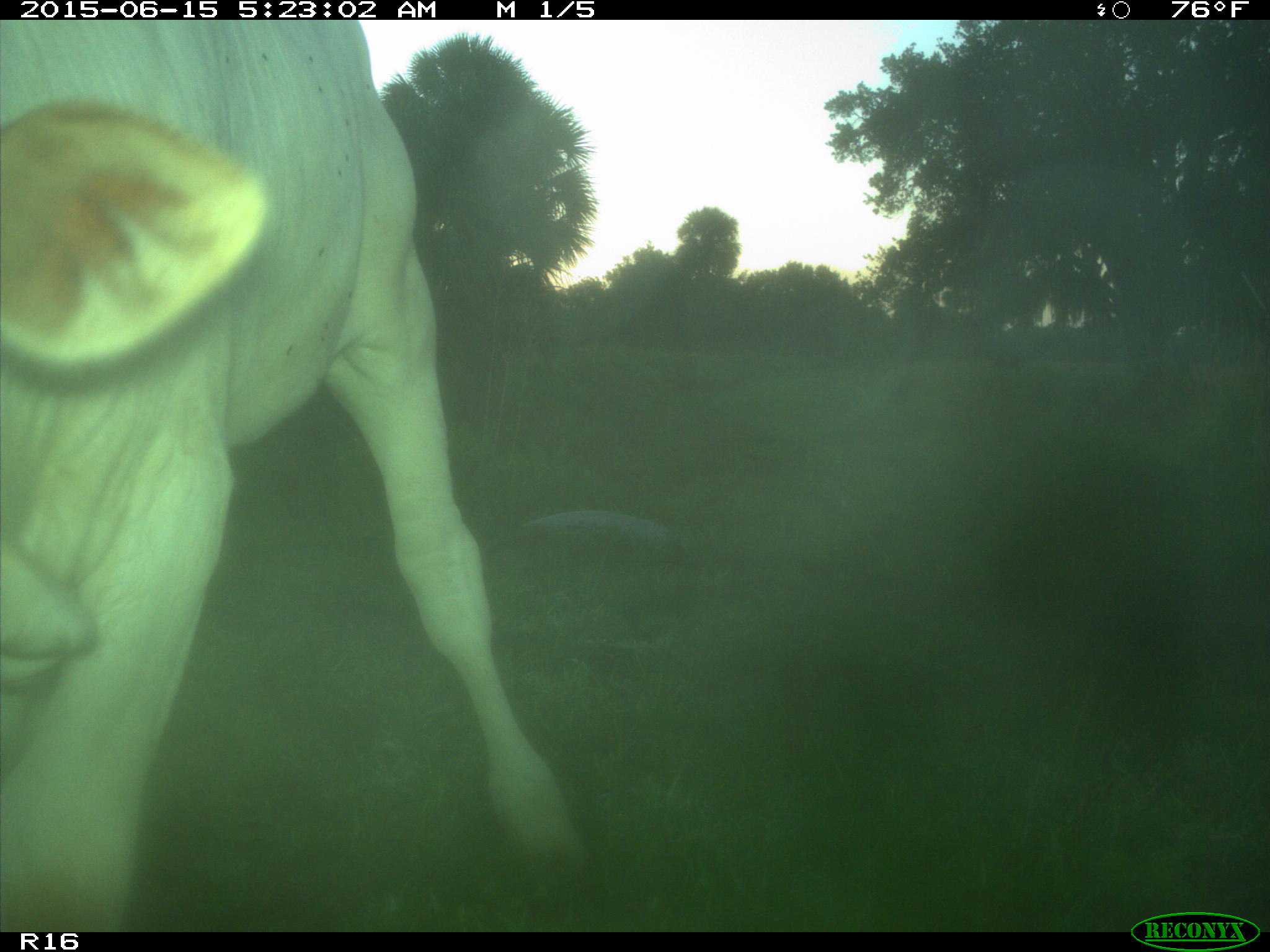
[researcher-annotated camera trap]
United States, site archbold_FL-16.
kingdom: Animalia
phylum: Chordata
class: Mammalia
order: Artiodactyla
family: Bovidae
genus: Bos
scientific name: Bos taurus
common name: domestic cow